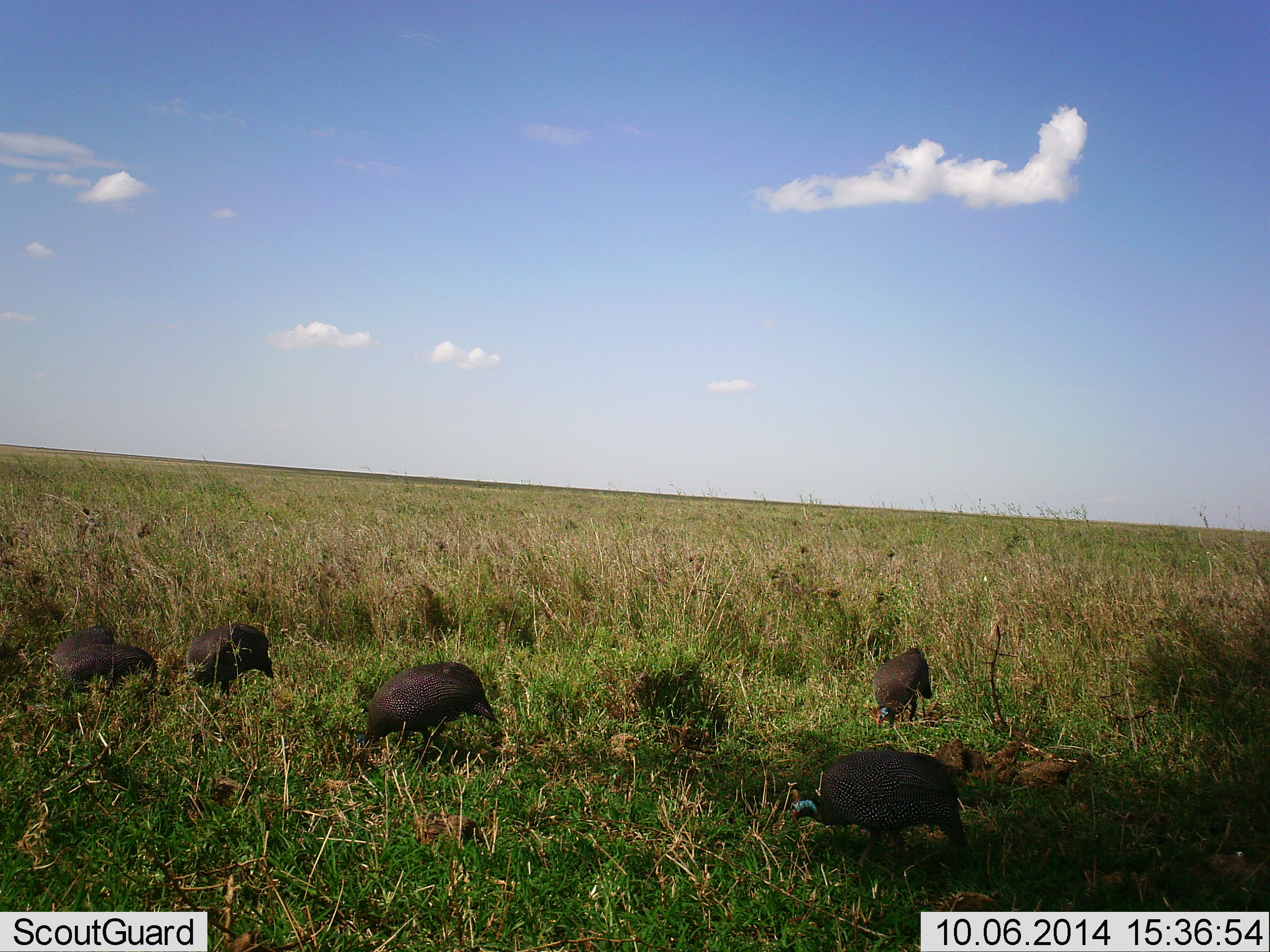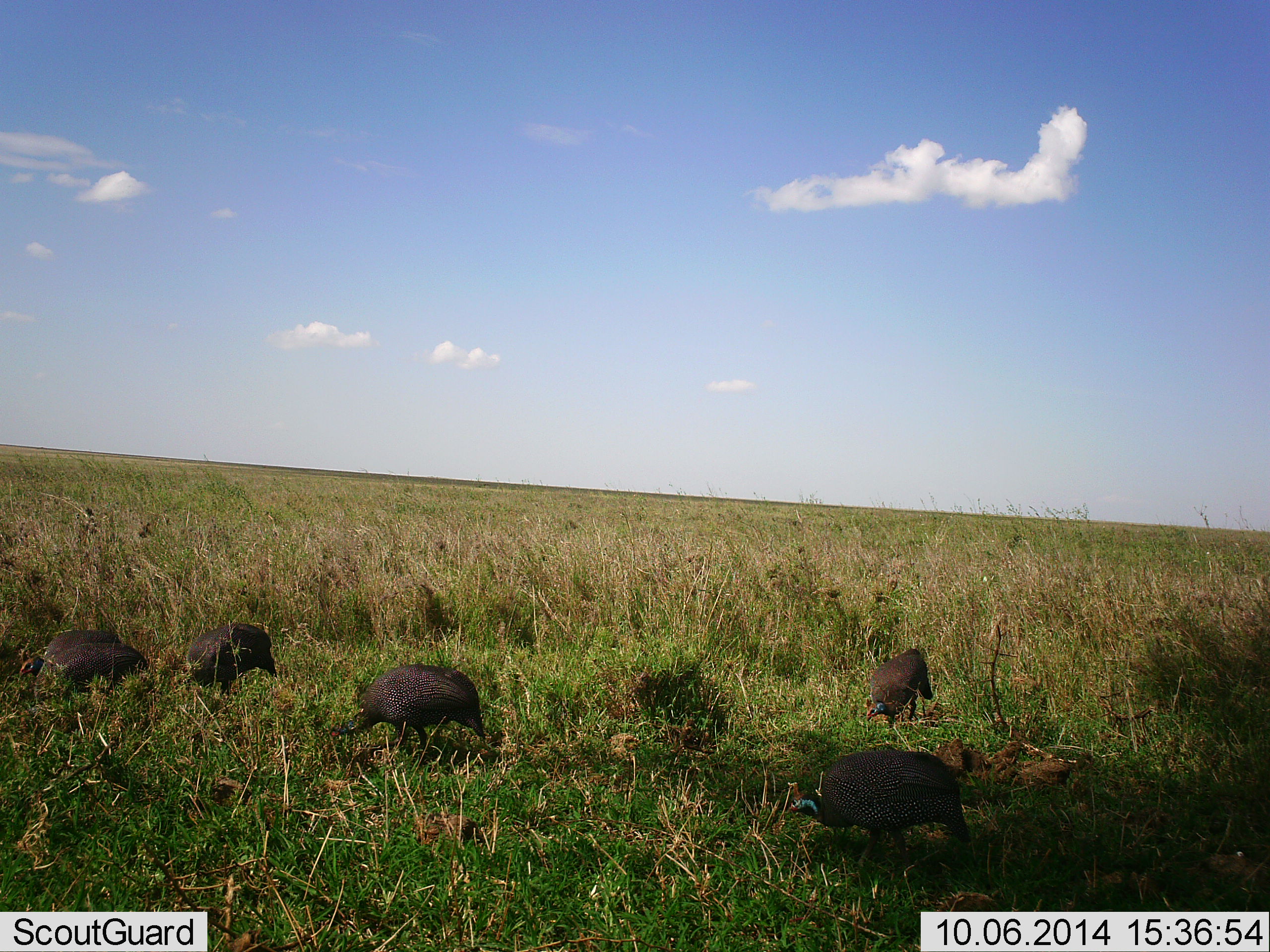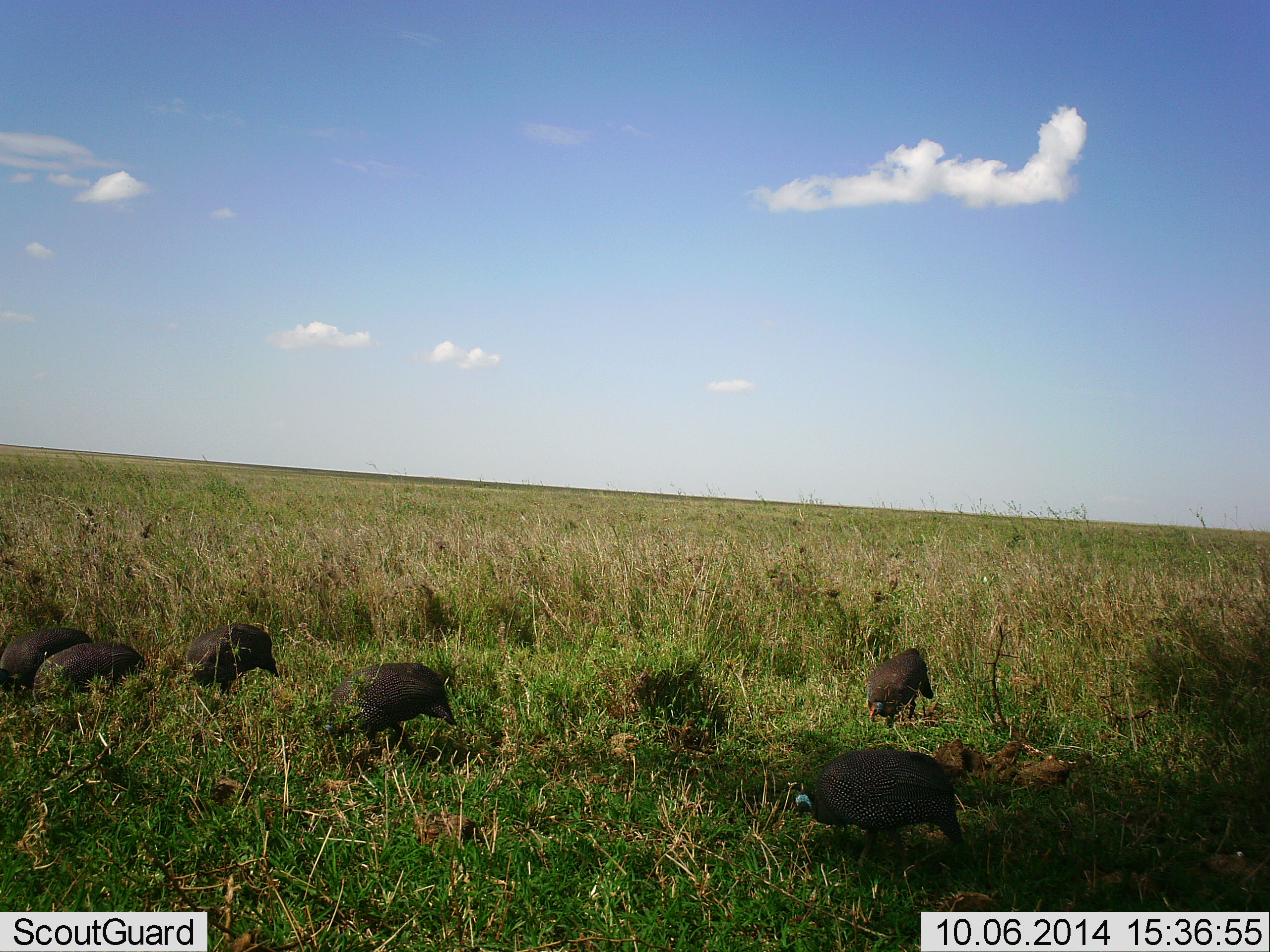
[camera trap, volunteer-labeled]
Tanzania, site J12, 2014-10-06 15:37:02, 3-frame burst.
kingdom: Animalia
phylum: Chordata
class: Aves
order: Galliformes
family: Numididae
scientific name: Numididae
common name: guinea fowl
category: guineafowl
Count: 5.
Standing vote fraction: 50%.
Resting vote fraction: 0%.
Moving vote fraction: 20%.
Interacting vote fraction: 10%.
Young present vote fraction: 0%.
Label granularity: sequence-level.